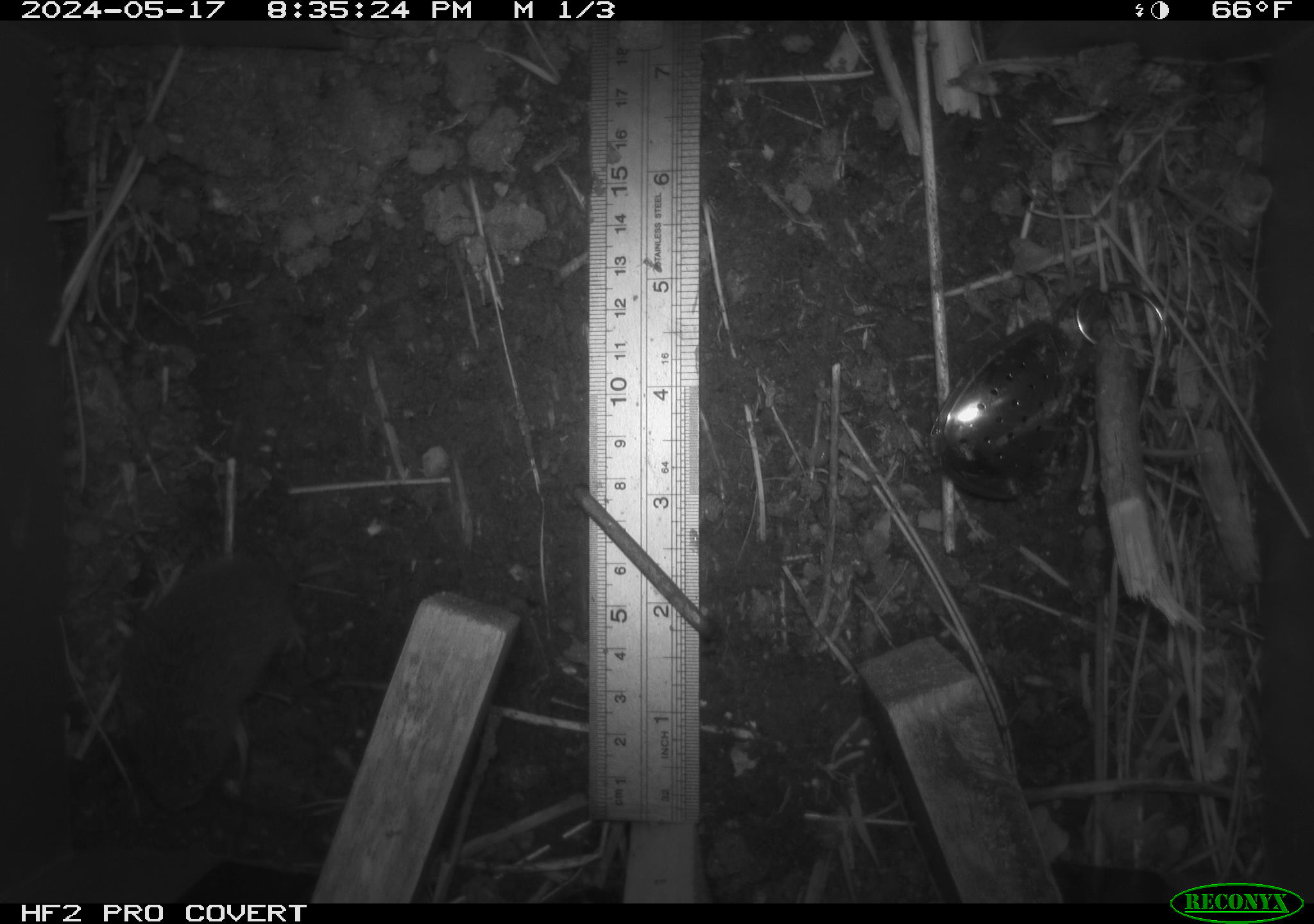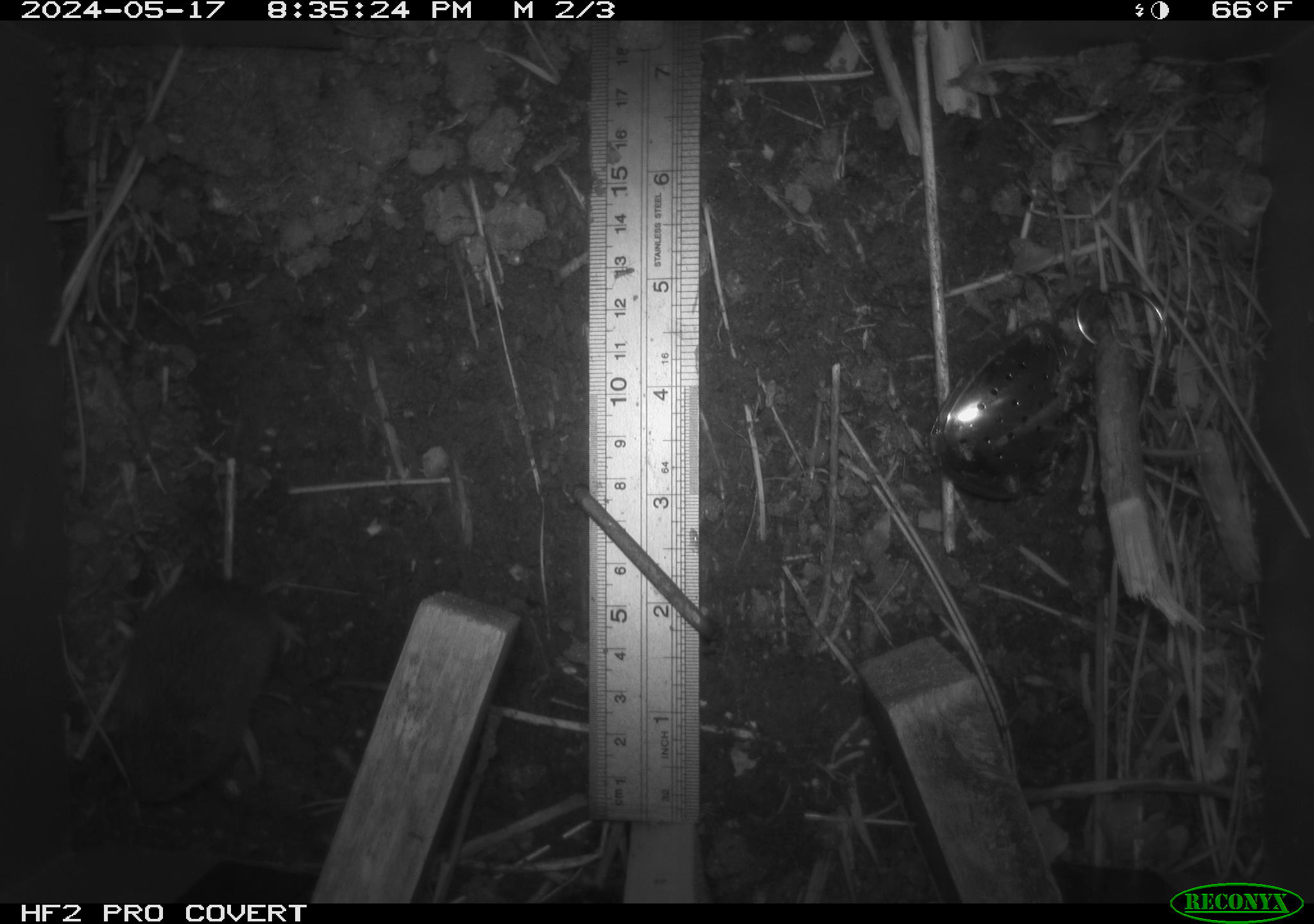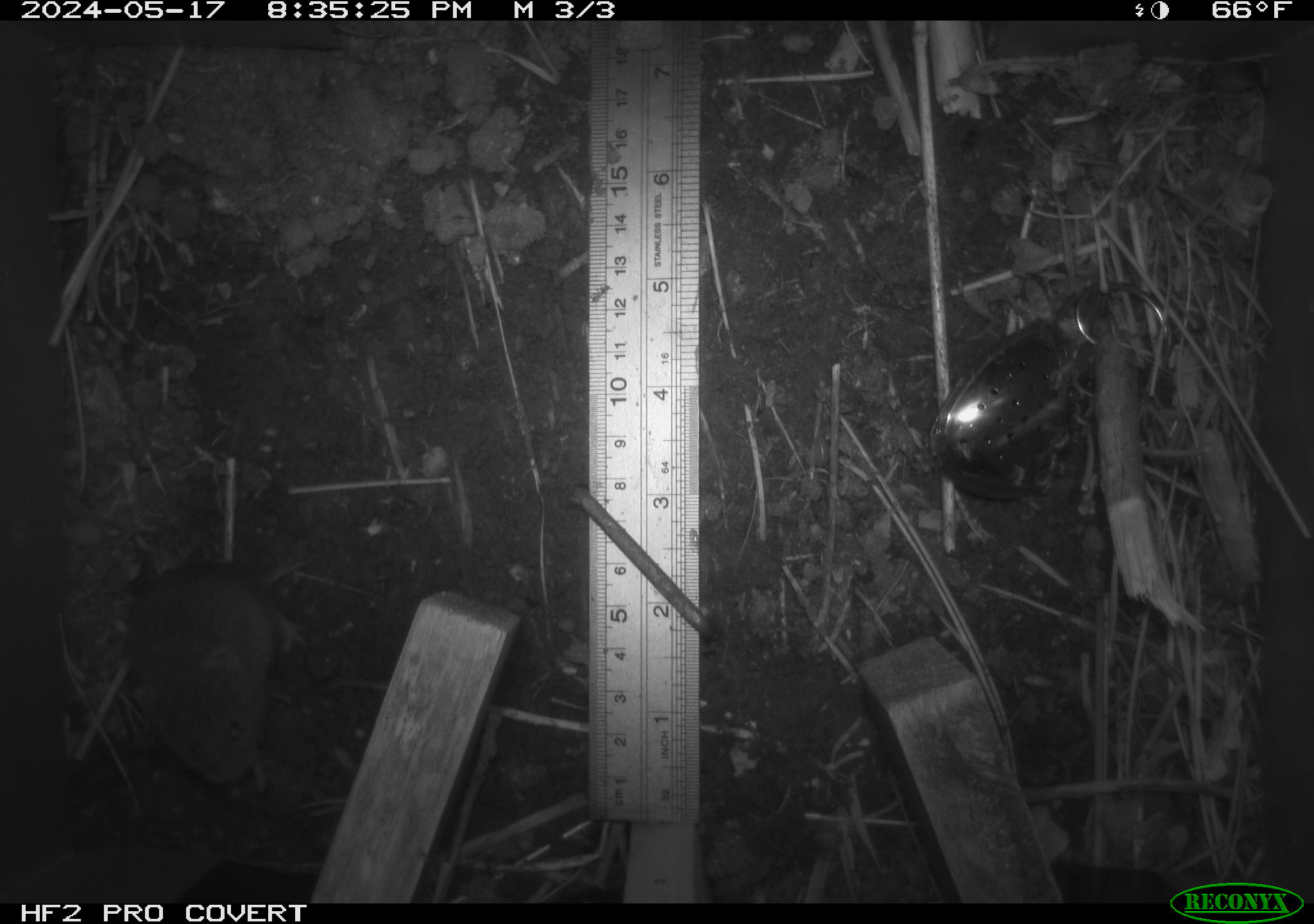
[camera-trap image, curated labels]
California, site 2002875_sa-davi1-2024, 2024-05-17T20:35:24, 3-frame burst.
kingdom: Animalia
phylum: Chordata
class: Mammalia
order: Rodentia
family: Cricetidae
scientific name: Arvicolinae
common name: voles, lemmings, and muskrats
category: arvicolinae subfamily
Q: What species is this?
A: Arvicolinae subfamily (voles, lemmings, and muskrats) (Arvicolinae).